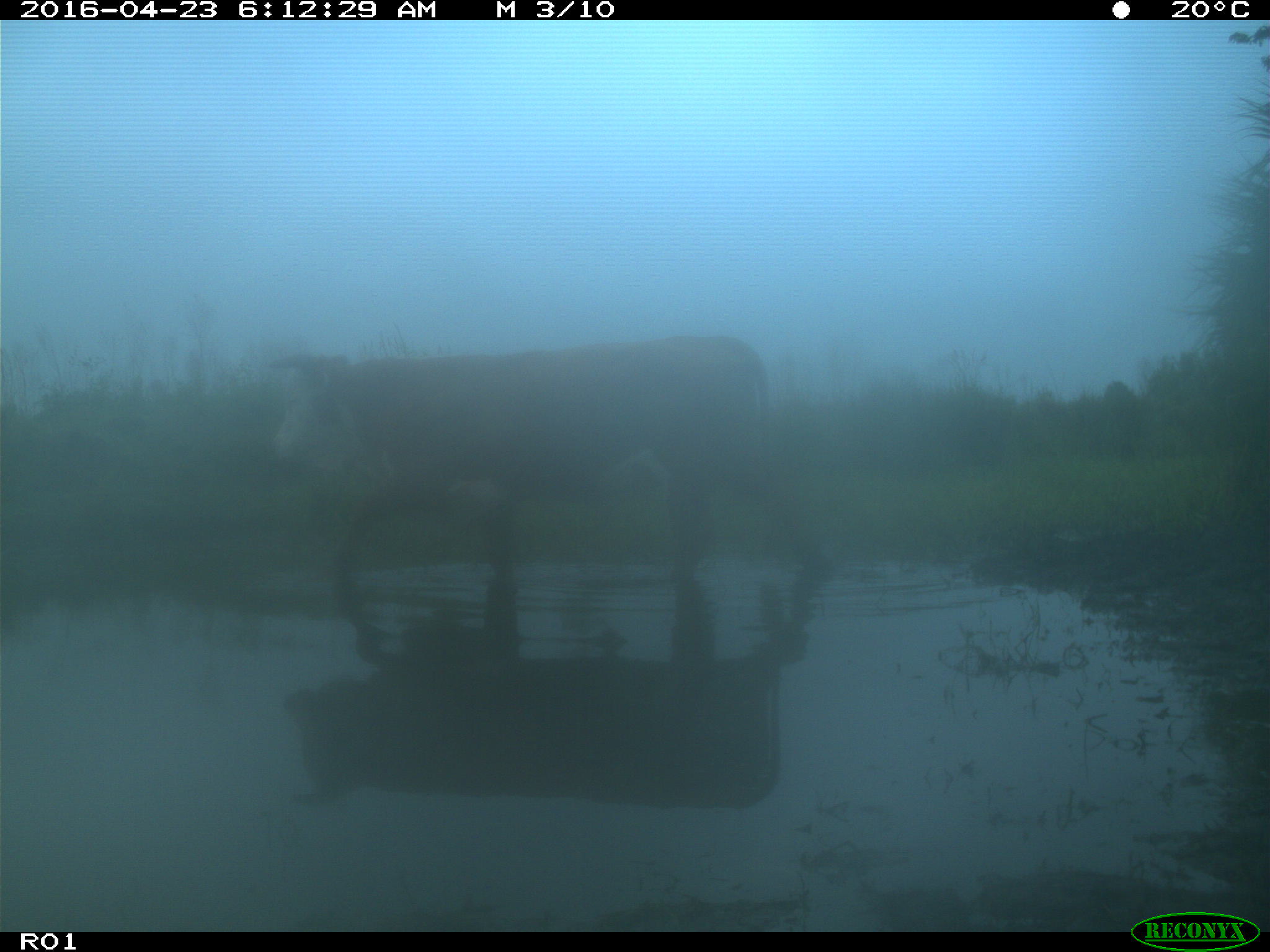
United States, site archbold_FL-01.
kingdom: Animalia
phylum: Chordata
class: Mammalia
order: Artiodactyla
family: Bovidae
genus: Bos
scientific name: Bos taurus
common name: domestic cow